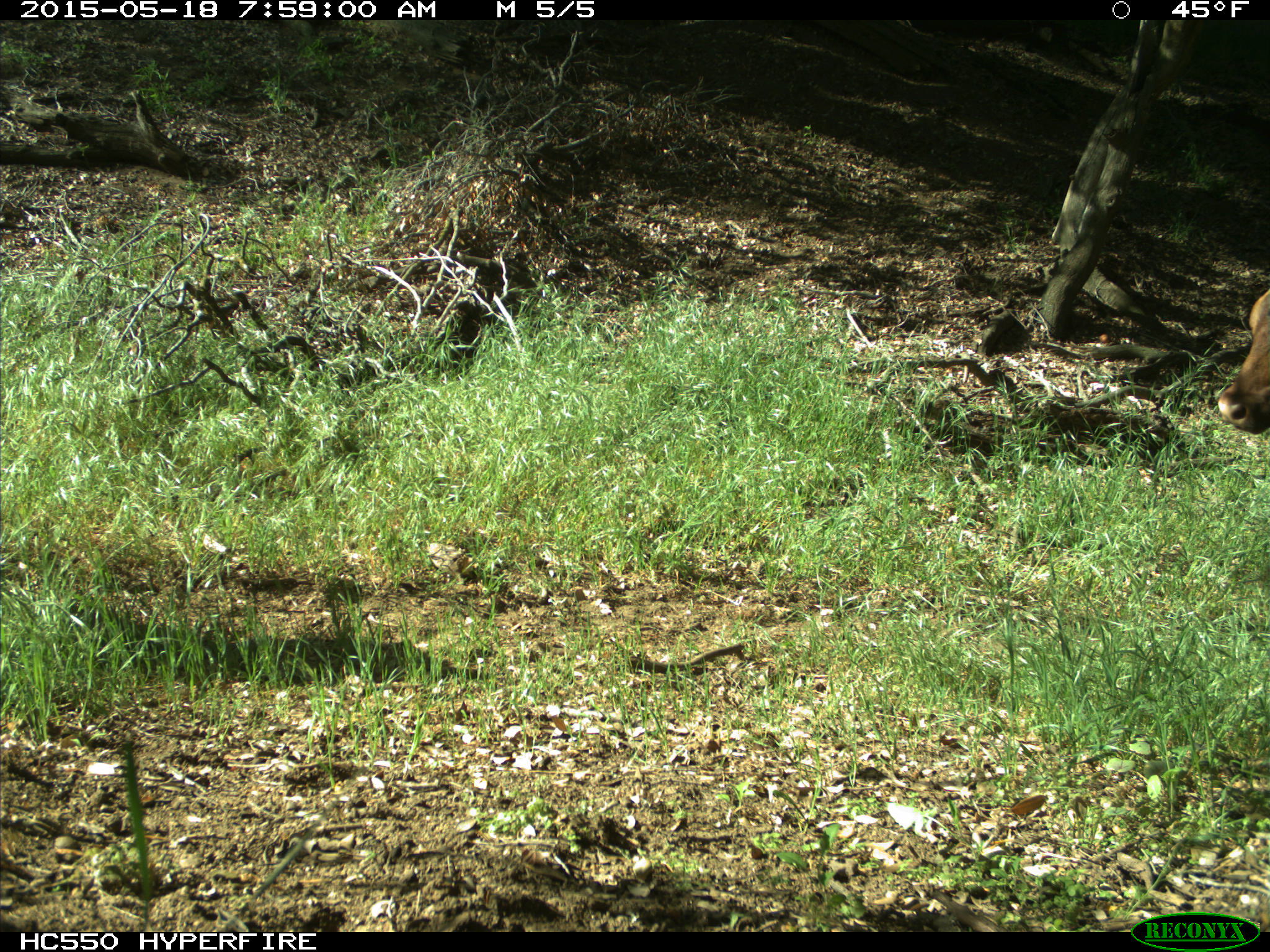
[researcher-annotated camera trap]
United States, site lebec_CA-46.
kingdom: Animalia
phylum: Chordata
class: Mammalia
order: Artiodactyla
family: Bovidae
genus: Bos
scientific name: Bos taurus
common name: domestic cow